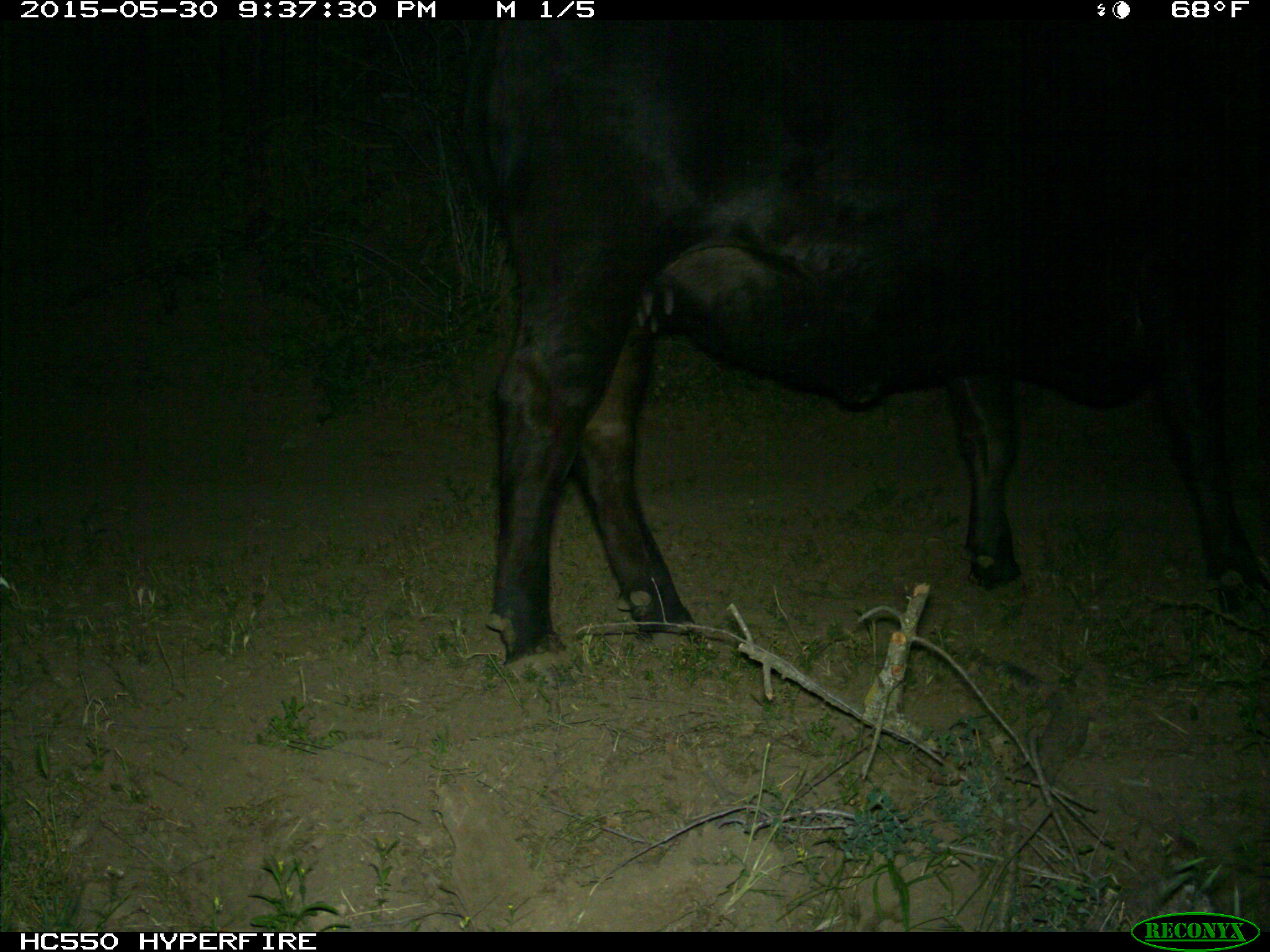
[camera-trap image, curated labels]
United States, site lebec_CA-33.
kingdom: Animalia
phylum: Chordata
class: Mammalia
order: Artiodactyla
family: Bovidae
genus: Bos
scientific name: Bos taurus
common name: domestic cow